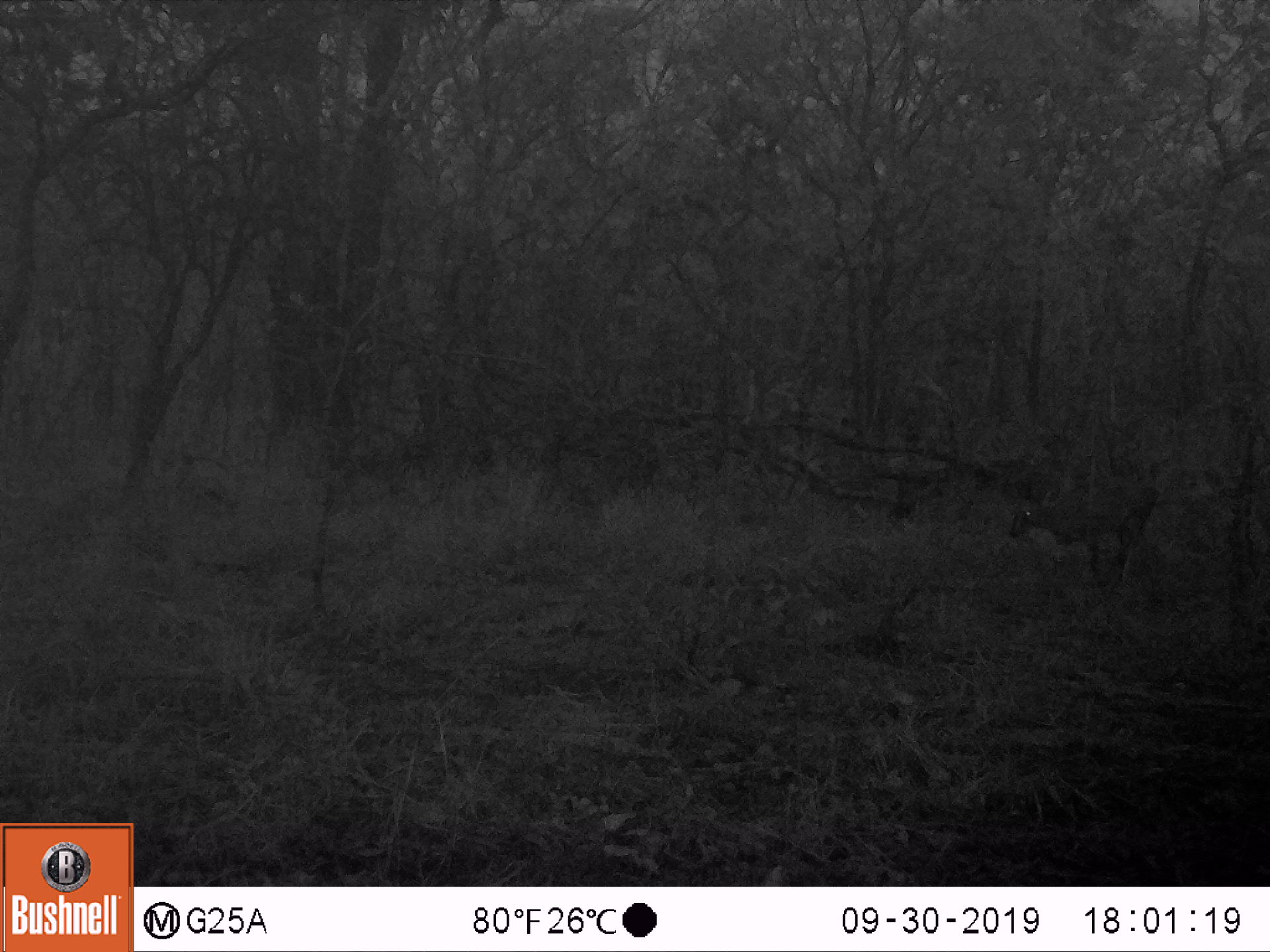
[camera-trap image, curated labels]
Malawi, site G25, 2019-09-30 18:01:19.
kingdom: Animalia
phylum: Chordata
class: Mammalia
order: Artiodactyla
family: Bovidae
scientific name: Antilopinae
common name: small antelope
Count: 1.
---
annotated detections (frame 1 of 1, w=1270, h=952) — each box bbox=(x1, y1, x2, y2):
small antelope: bbox=(1001, 475, 1135, 569)